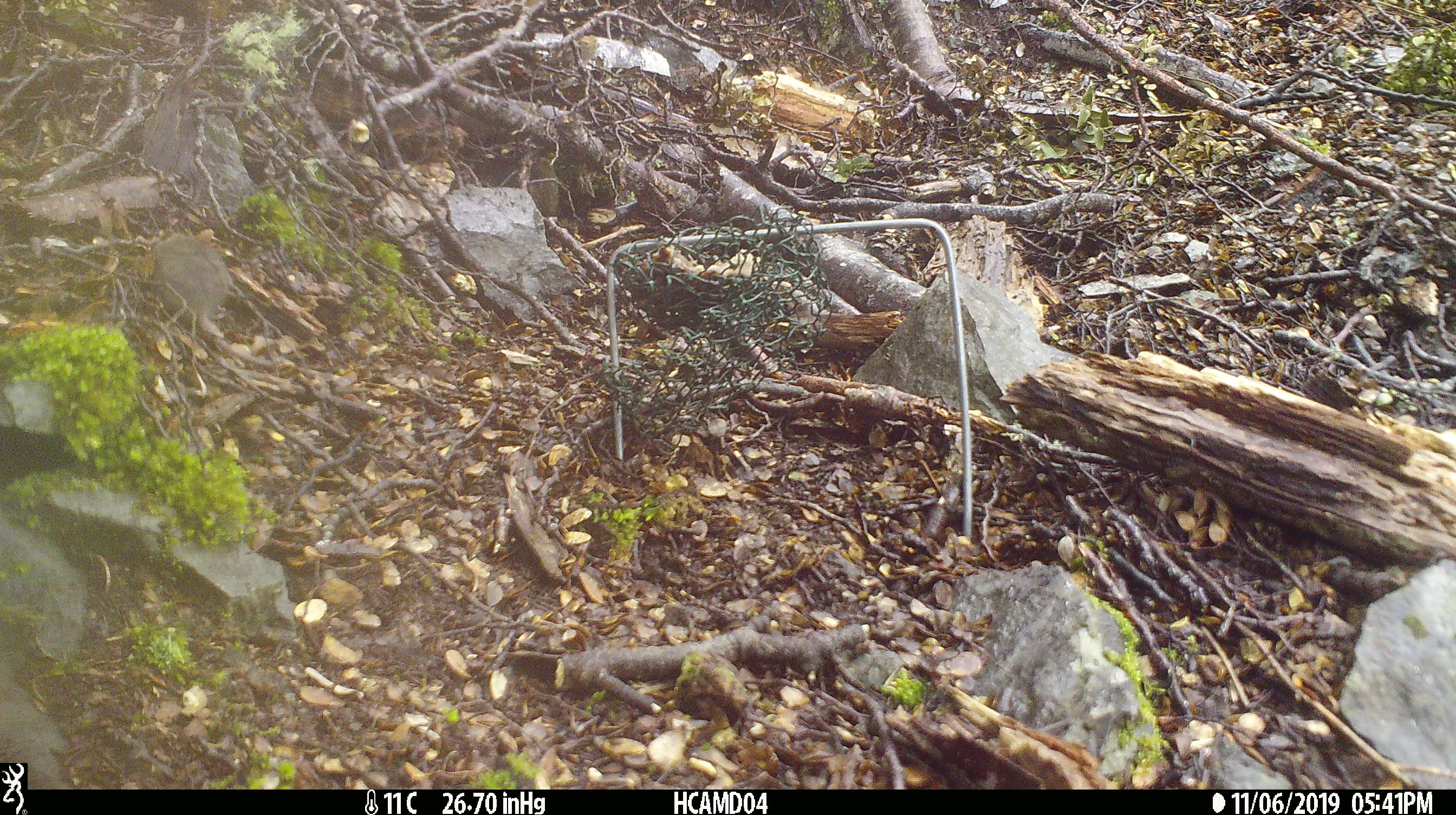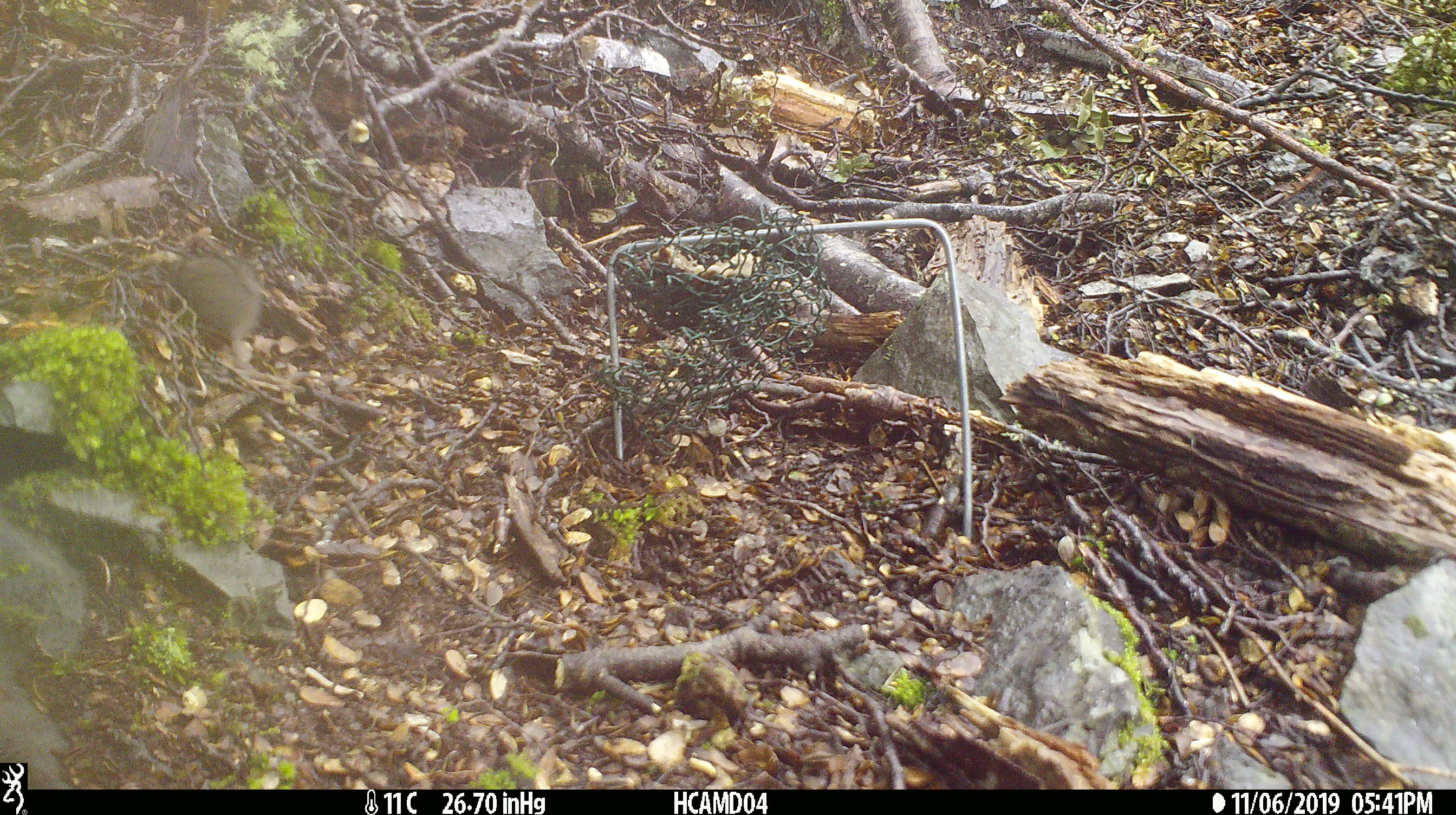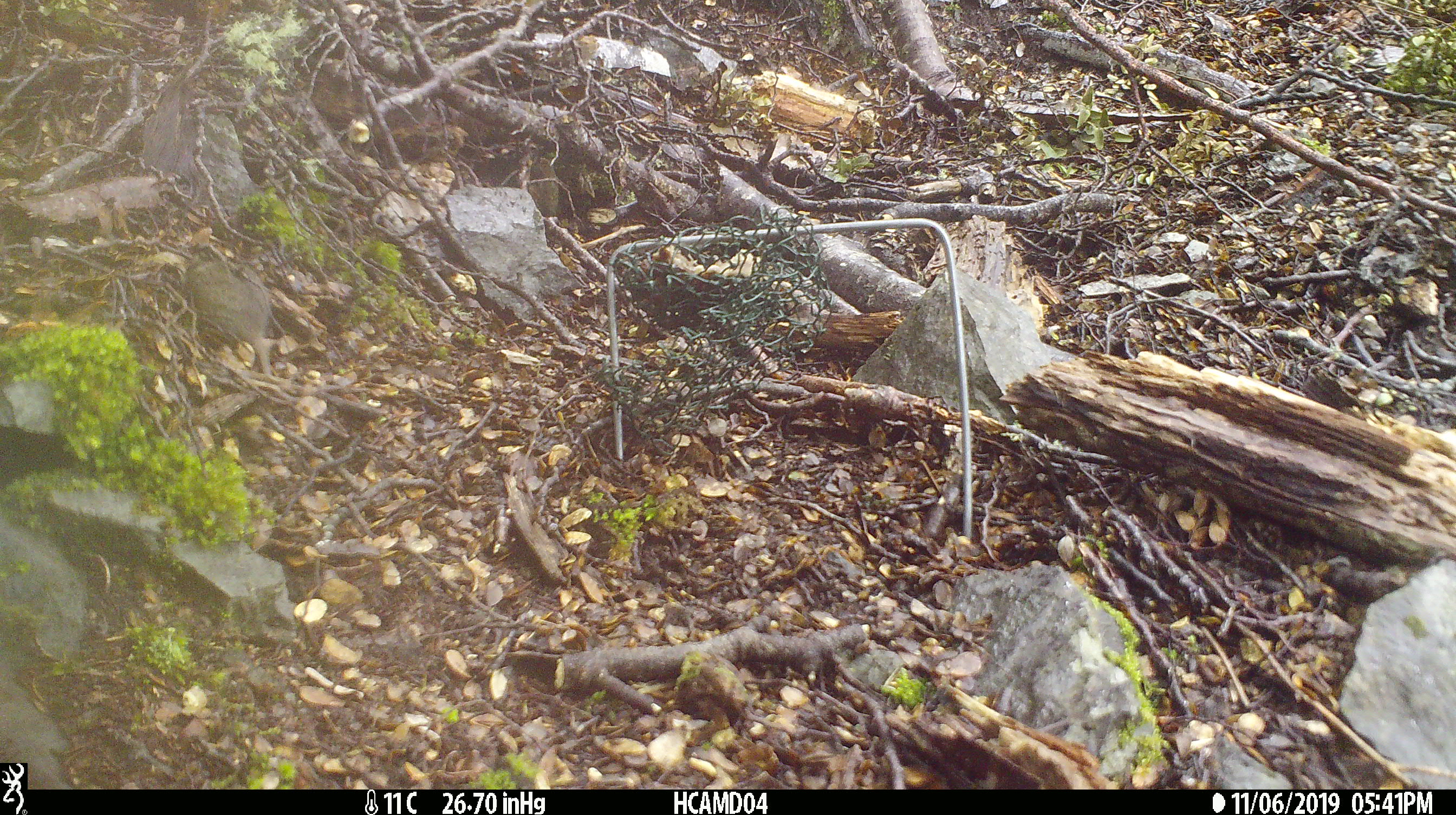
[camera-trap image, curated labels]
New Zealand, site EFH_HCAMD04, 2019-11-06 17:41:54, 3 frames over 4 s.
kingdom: Animalia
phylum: Chordata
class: Mammalia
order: Rodentia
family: Muridae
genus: Mus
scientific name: Mus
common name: mouse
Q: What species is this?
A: Mouse (Mus).